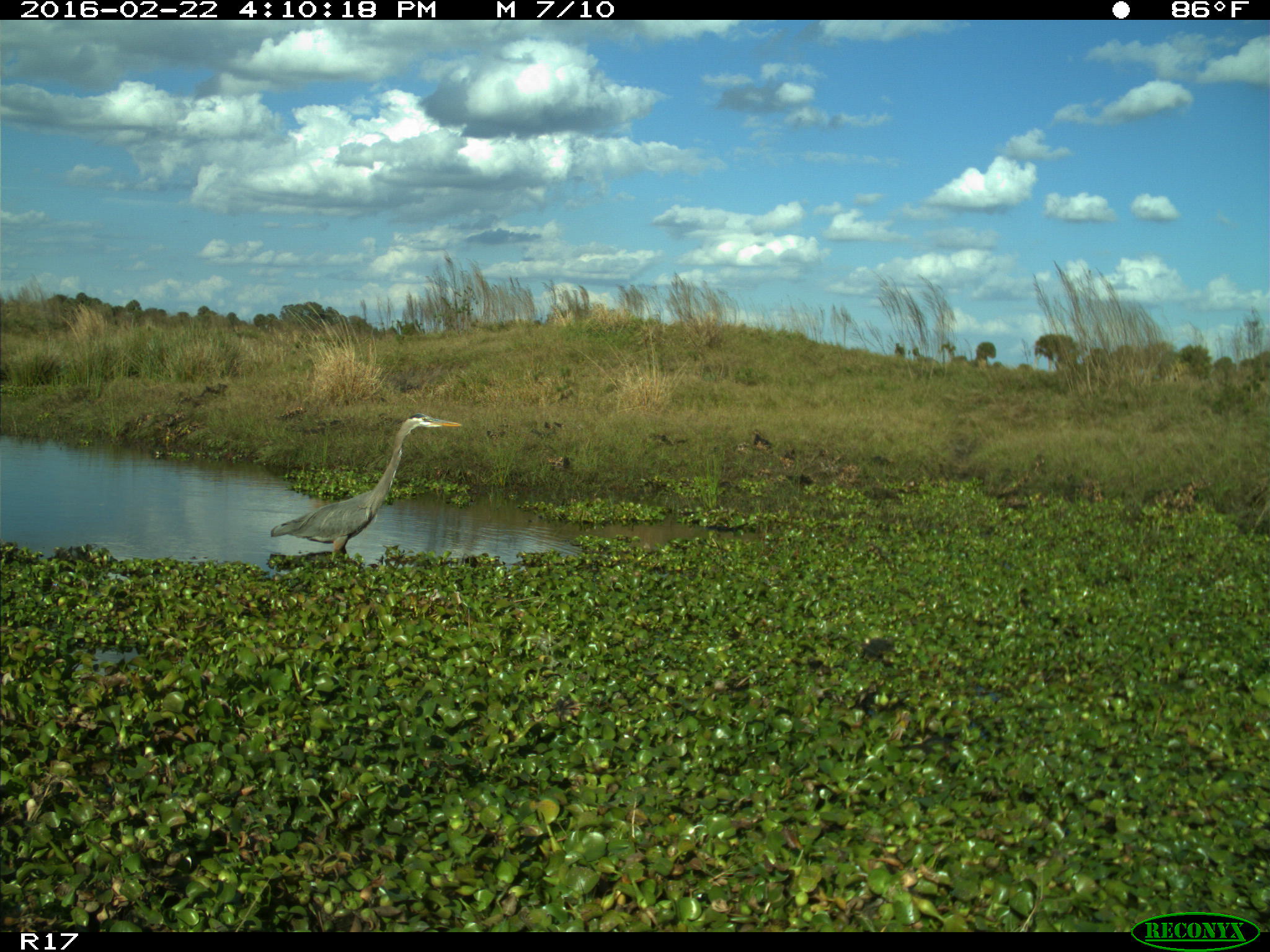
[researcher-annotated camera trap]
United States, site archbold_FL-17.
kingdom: Animalia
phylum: Chordata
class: Aves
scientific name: Aves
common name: birds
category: unidentified bird